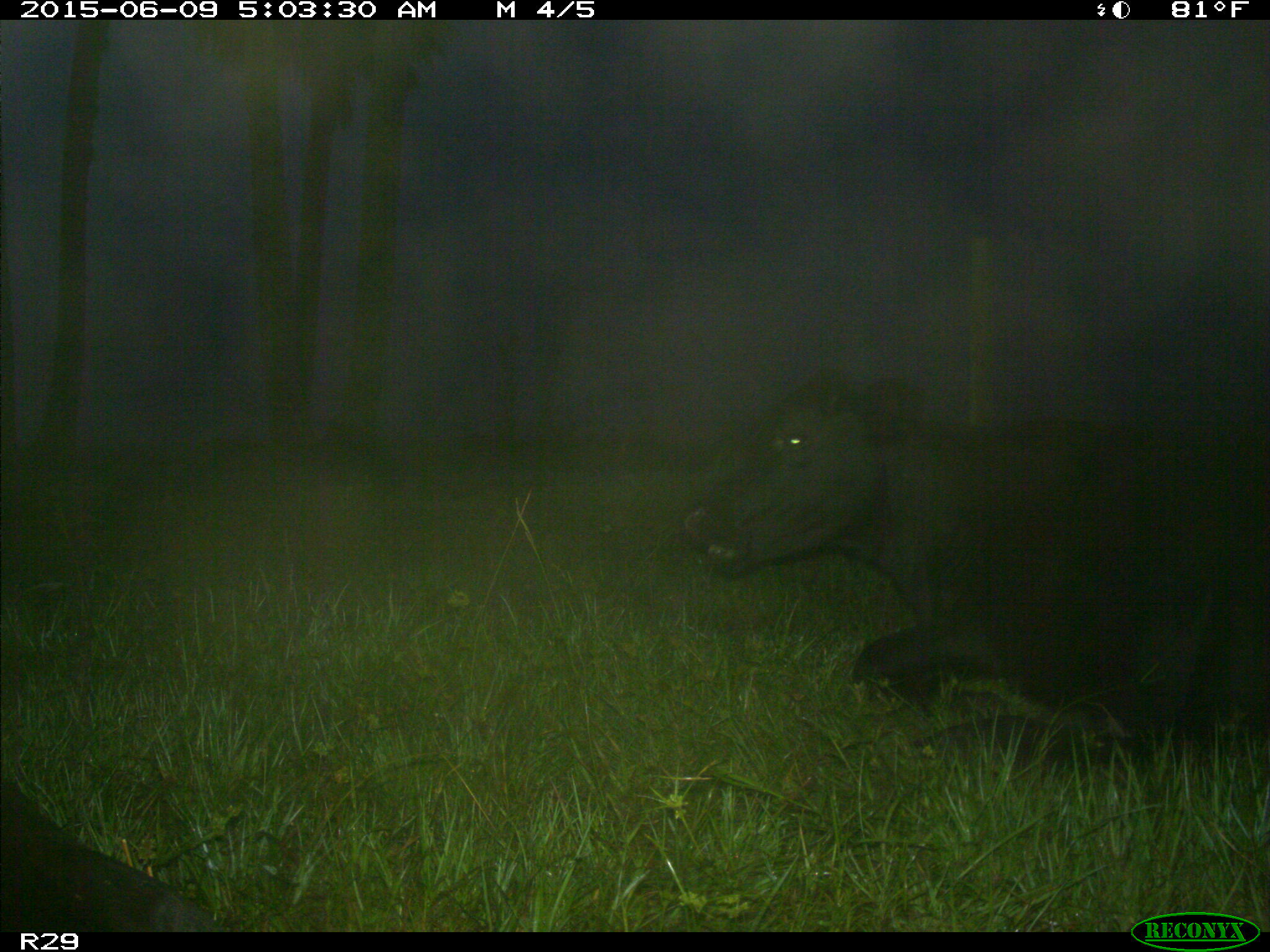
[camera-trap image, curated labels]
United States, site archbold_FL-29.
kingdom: Animalia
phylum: Chordata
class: Mammalia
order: Artiodactyla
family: Bovidae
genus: Bos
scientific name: Bos taurus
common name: domestic cow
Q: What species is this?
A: Bos taurus (domestic cow).